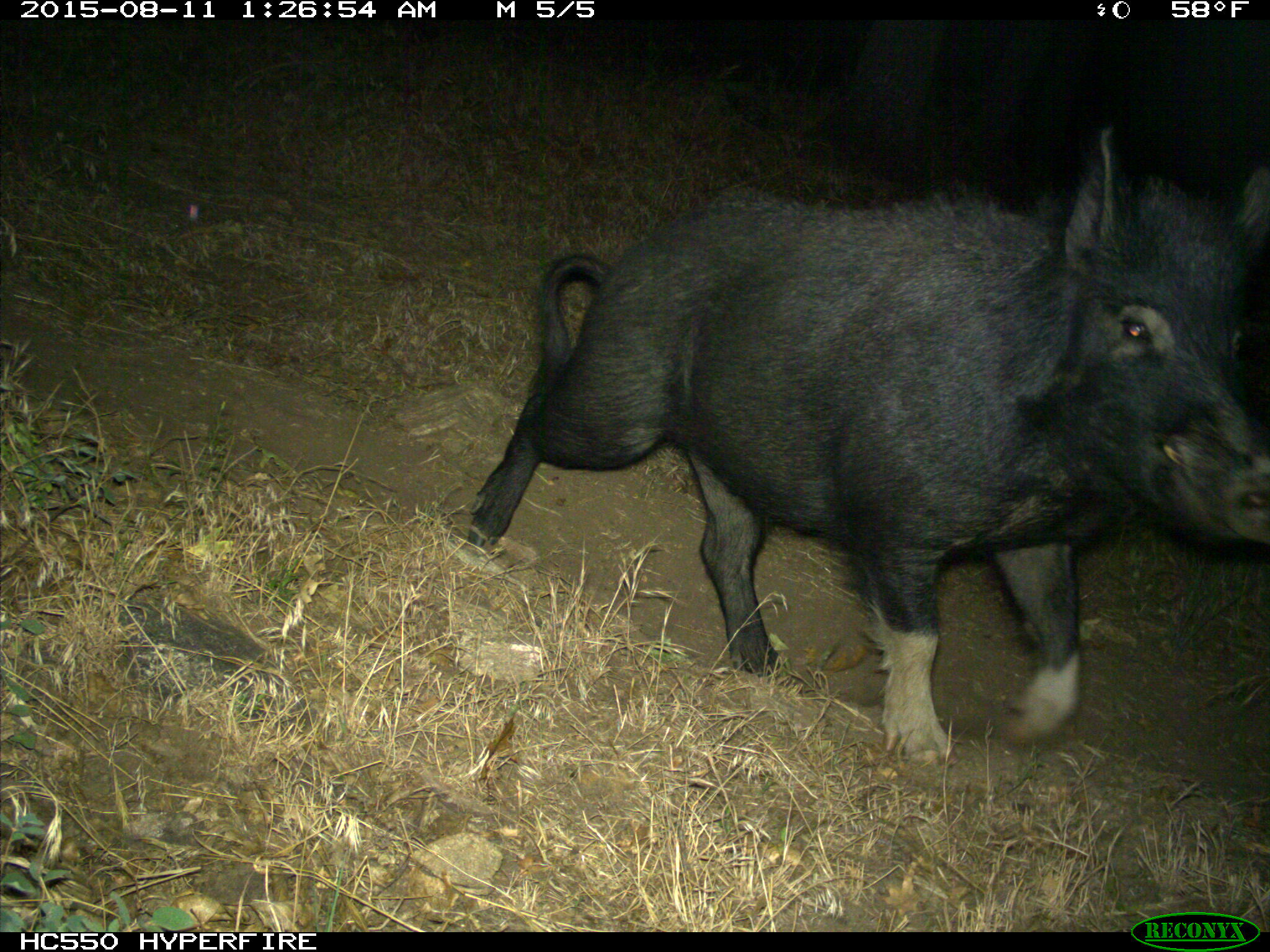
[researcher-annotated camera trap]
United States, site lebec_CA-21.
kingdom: Animalia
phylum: Chordata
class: Mammalia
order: Artiodactyla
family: Suidae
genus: Sus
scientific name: Sus scrofa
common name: wild boar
Sus scrofa (wild boar).